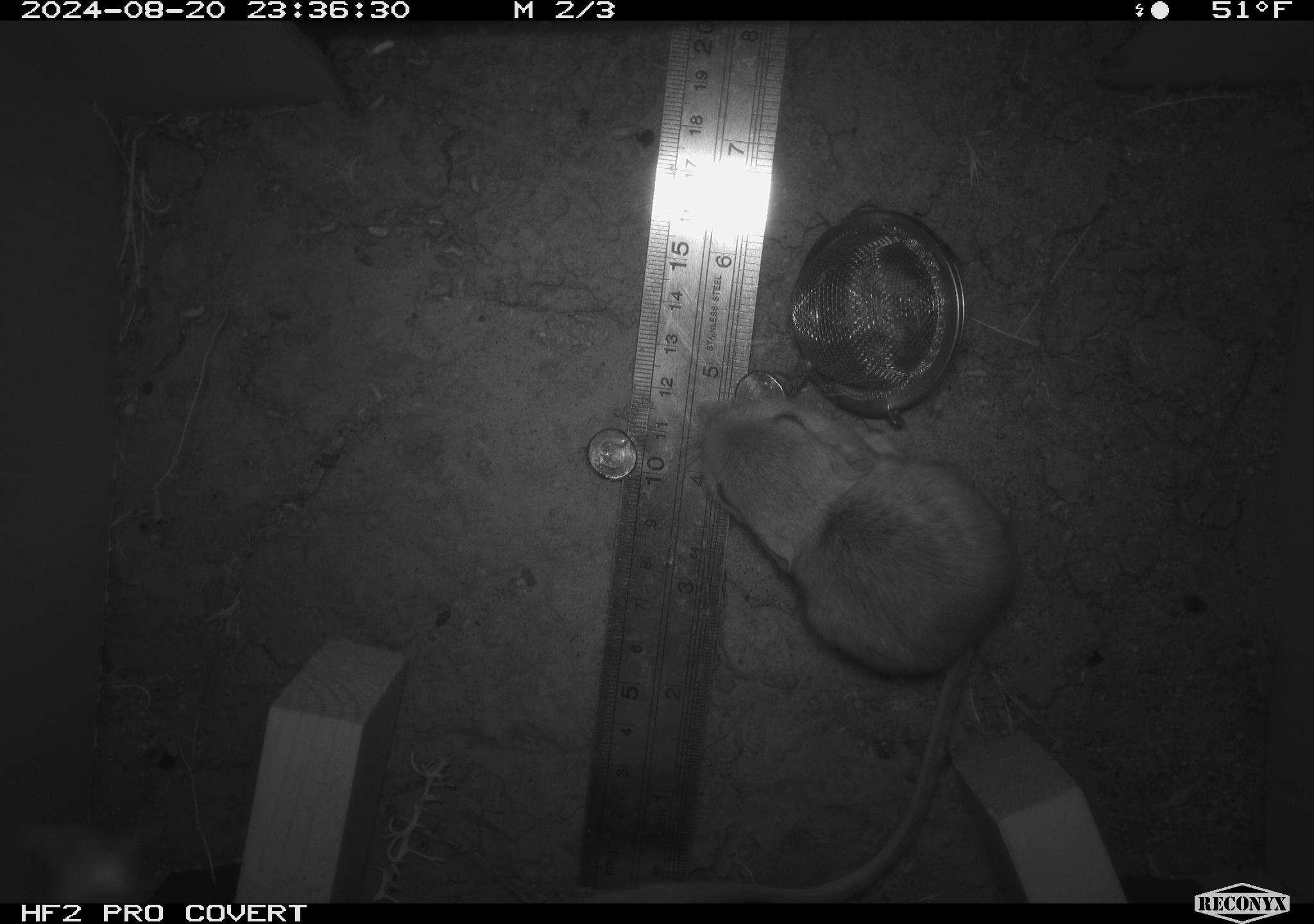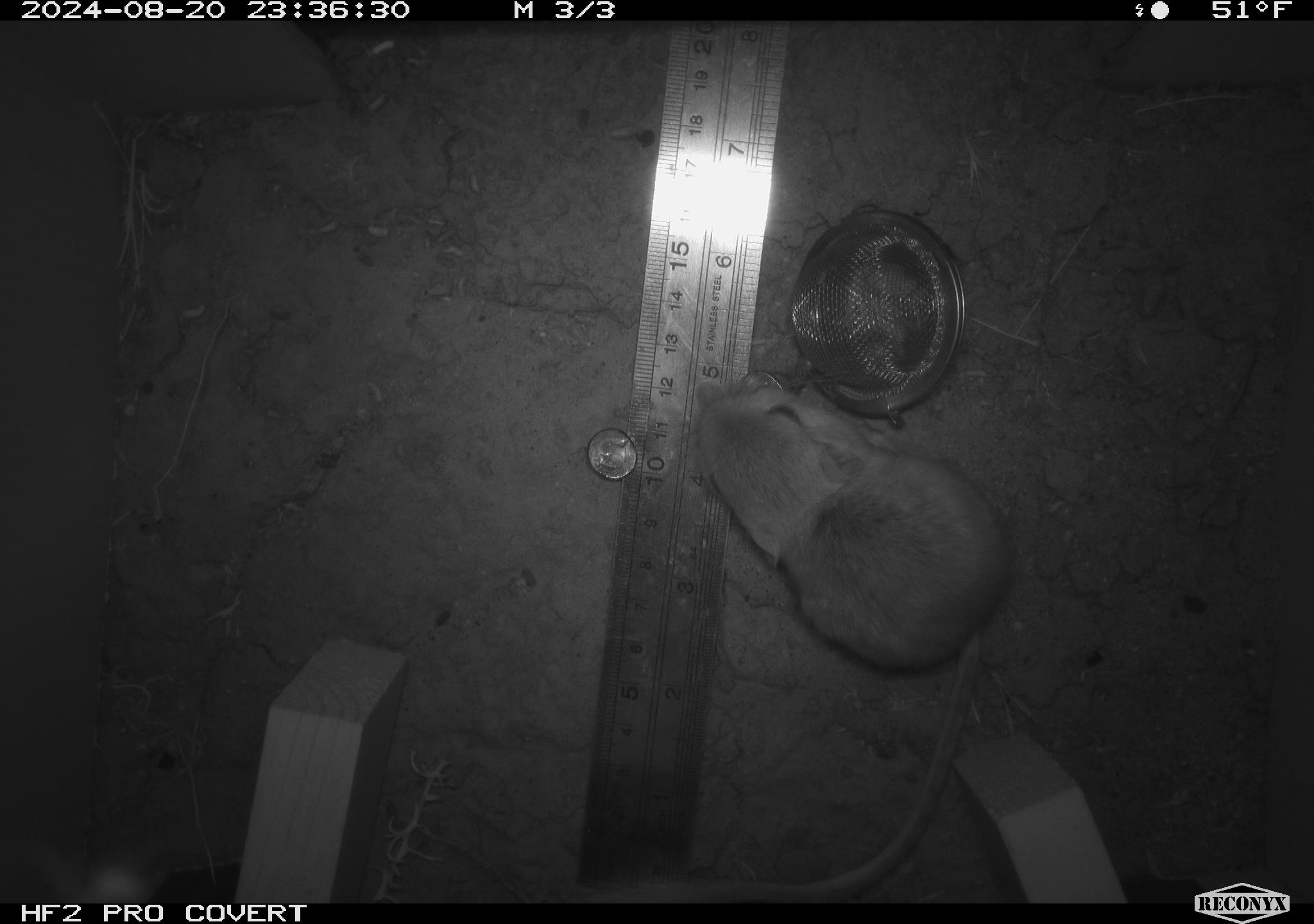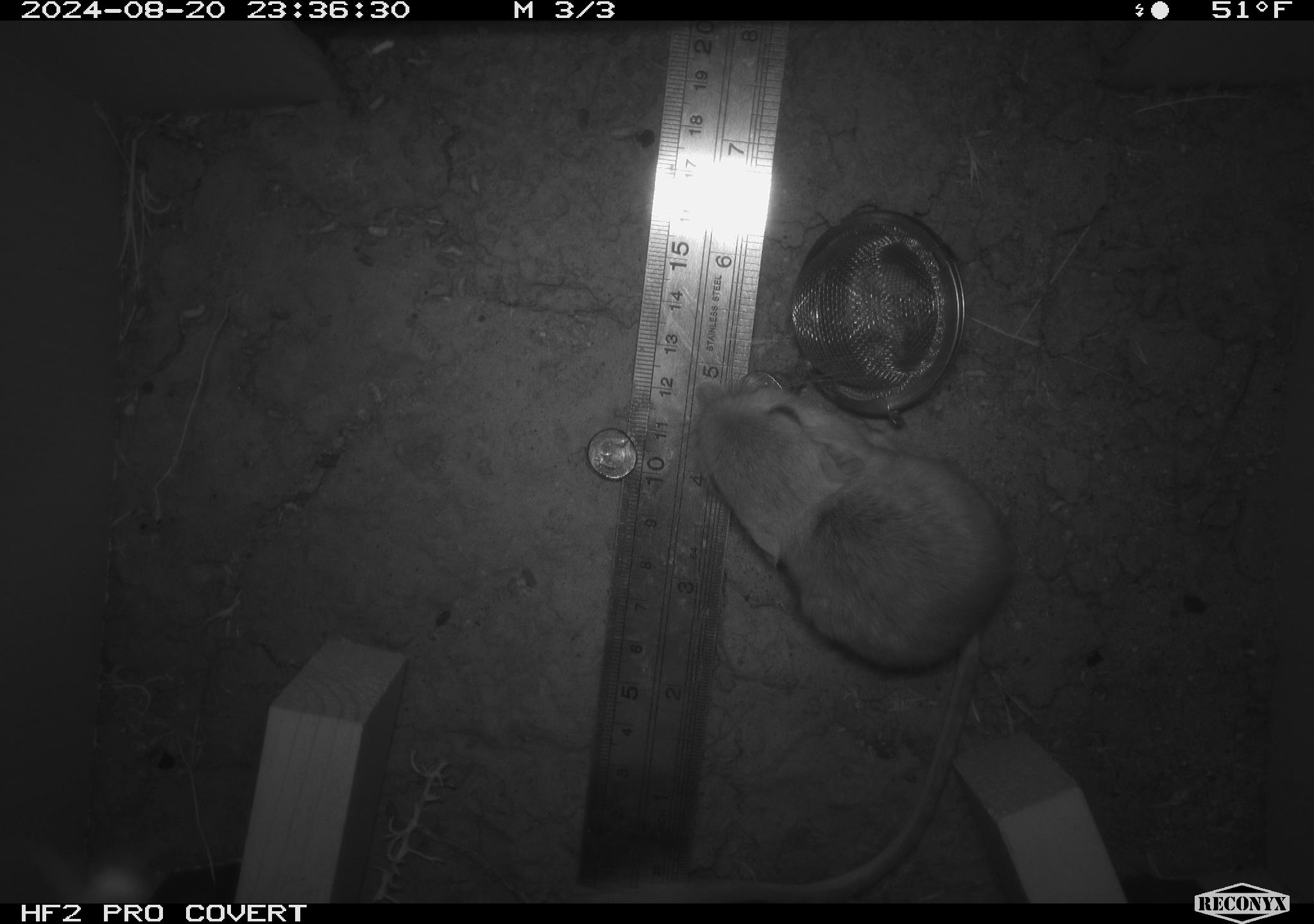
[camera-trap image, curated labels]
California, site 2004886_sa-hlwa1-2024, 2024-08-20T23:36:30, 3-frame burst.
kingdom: Animalia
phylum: Chordata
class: Mammalia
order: Rodentia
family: Heteromyidae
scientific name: Heteromyidae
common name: kangaroo rats and pocket mice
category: heteromyidae family